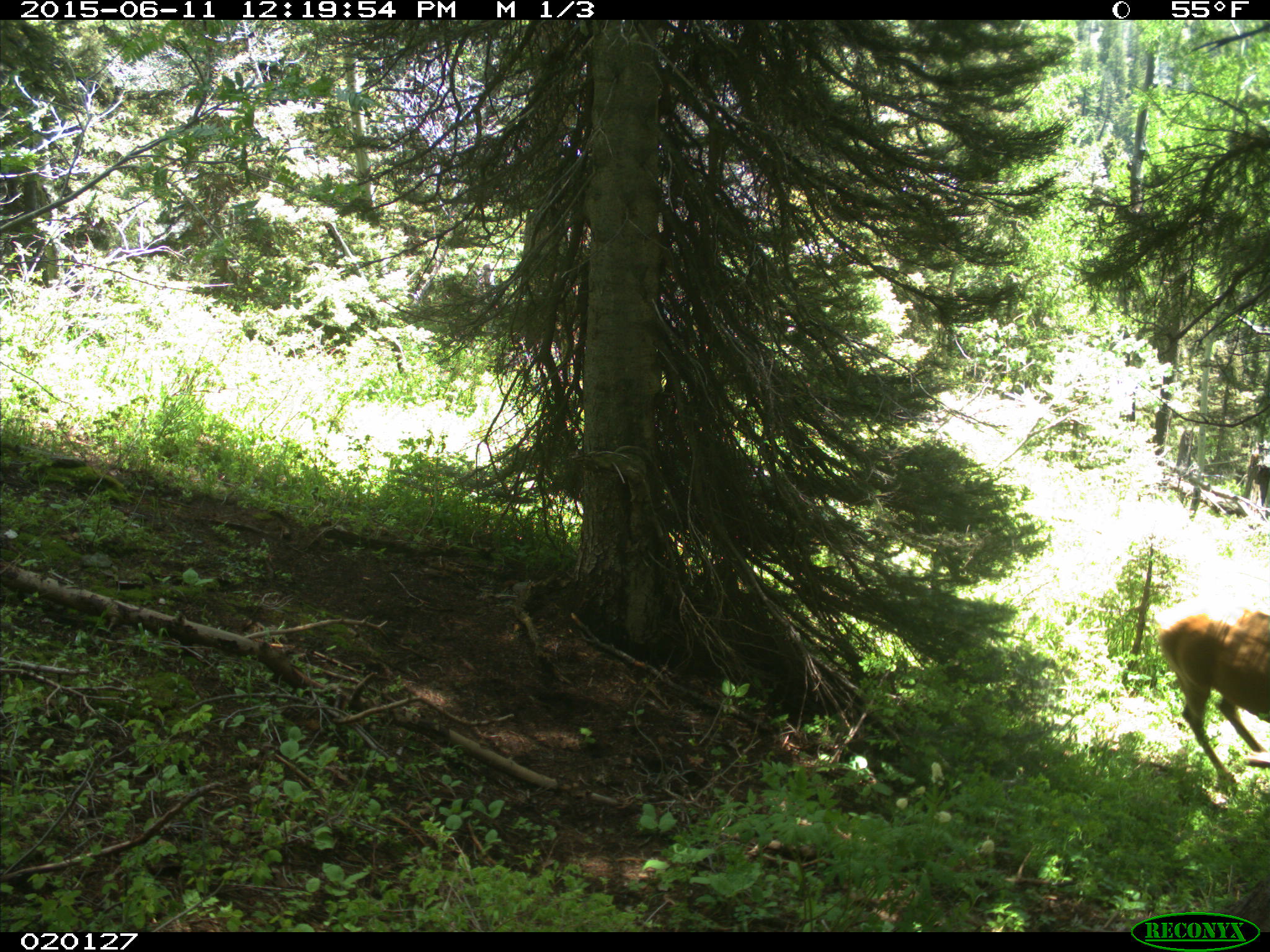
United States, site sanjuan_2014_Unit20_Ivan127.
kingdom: Animalia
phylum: Chordata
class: Mammalia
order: Artiodactyla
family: Cervidae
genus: Cervus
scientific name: Cervus elaphus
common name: red deer